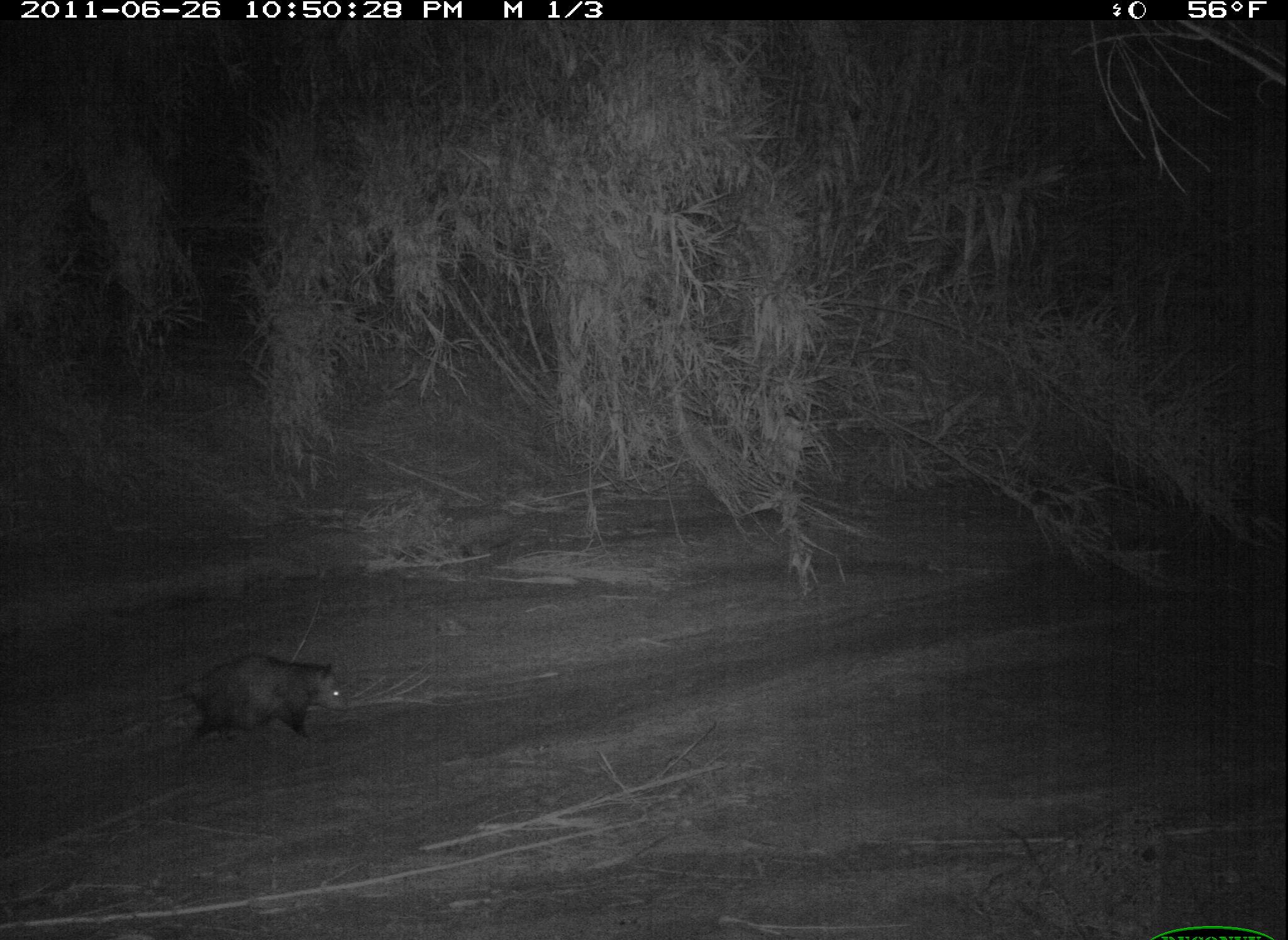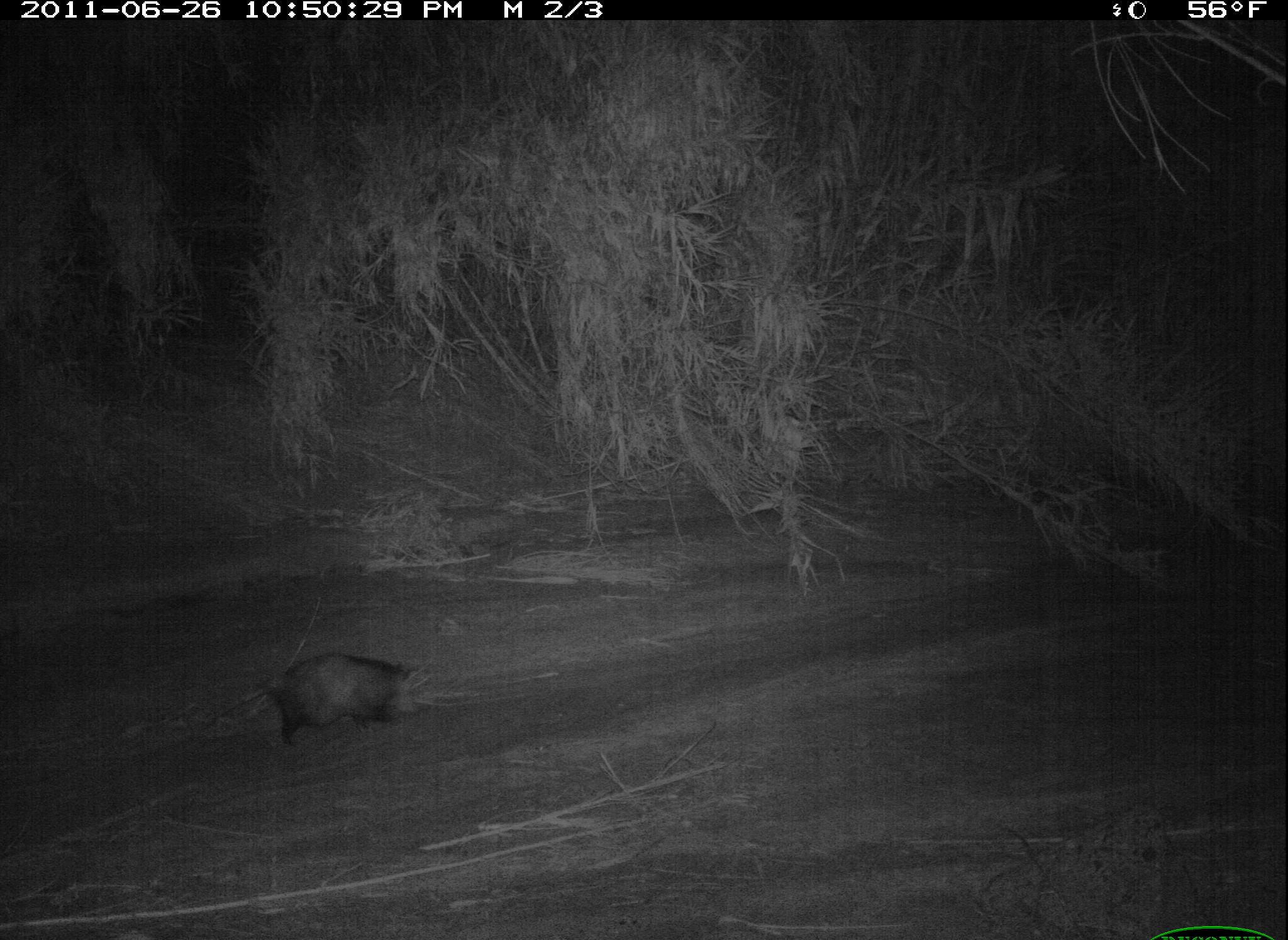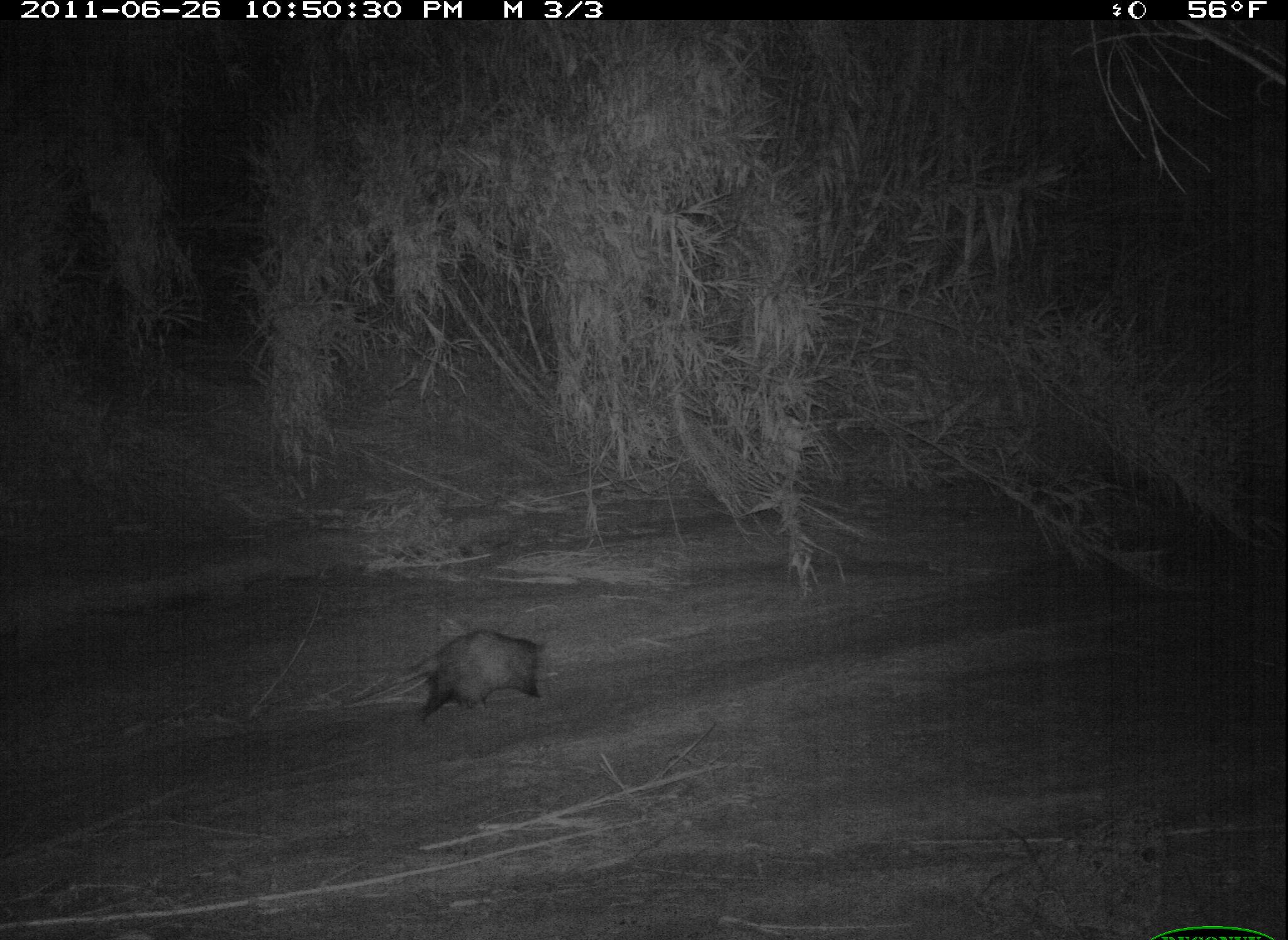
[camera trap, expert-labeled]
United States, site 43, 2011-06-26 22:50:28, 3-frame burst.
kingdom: Animalia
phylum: Chordata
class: Mammalia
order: Didelphimorphia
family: Didelphidae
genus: Didelphis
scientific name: Didelphis virginiana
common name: virginia opossum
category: opossum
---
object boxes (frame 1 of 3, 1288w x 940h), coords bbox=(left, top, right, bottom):
opossum: bbox=(148, 652, 357, 755)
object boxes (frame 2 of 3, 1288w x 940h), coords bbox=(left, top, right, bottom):
opossum: bbox=(237, 636, 433, 755)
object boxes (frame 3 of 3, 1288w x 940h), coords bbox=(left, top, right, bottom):
opossum: bbox=(335, 614, 565, 741)